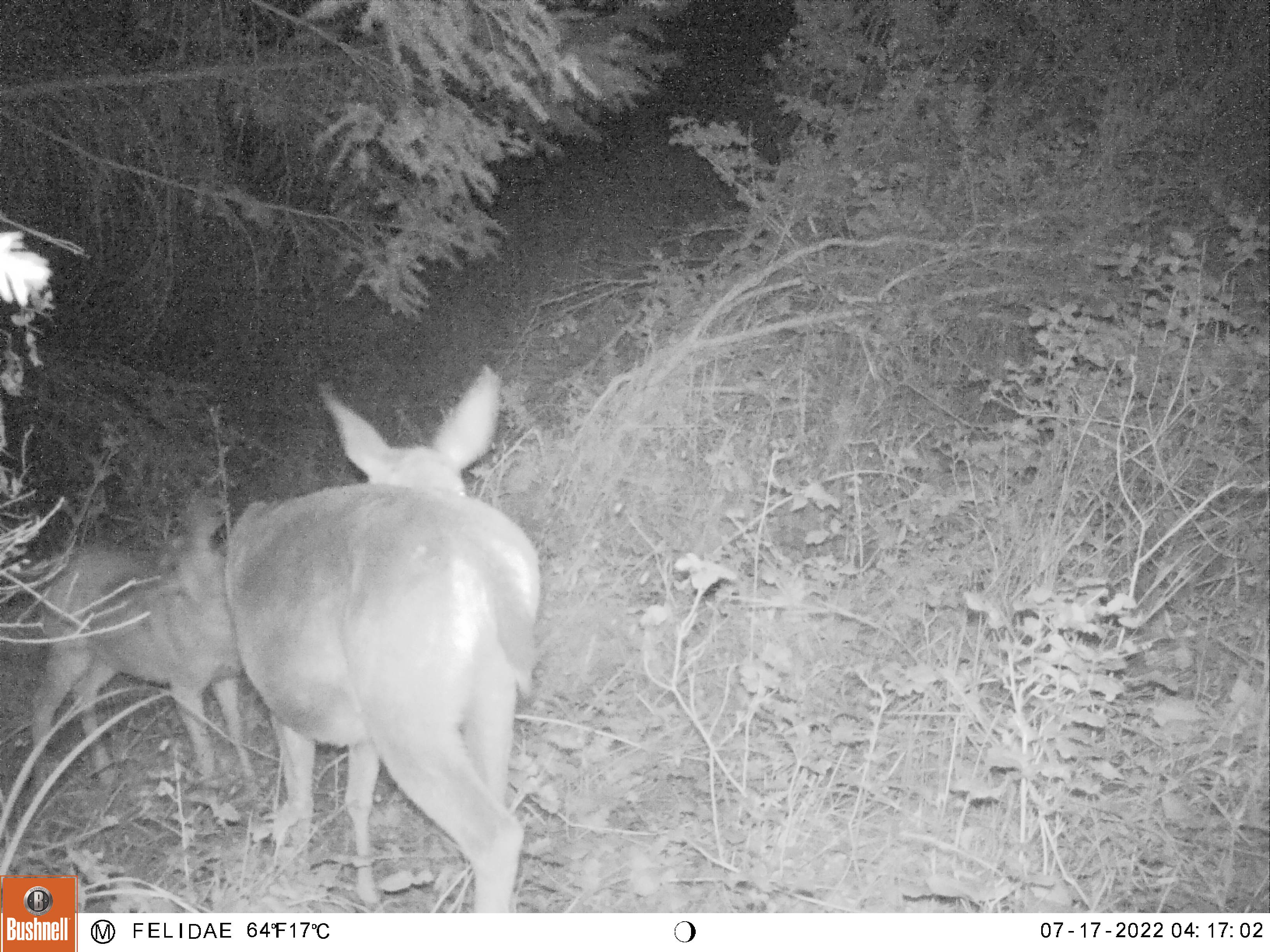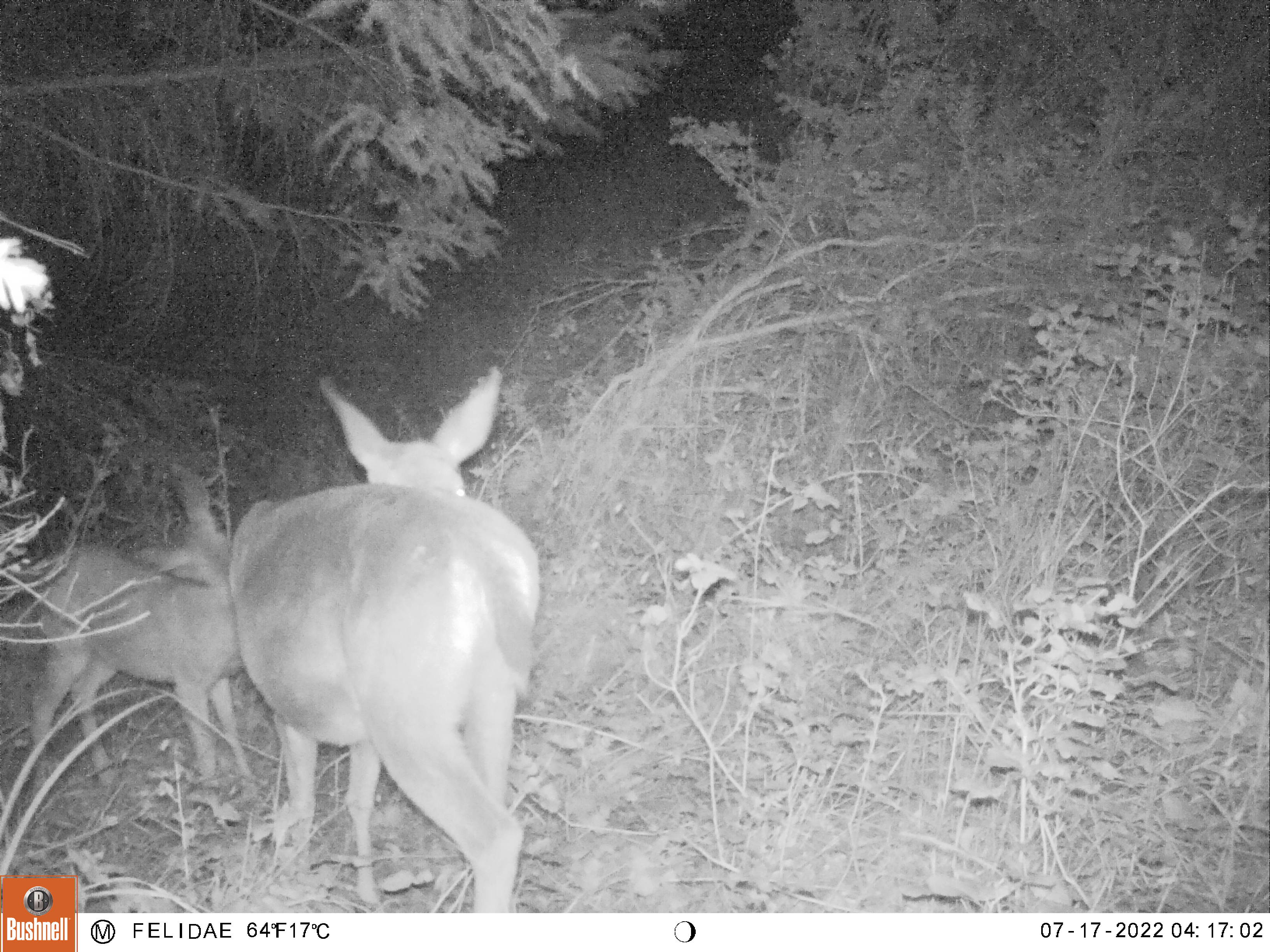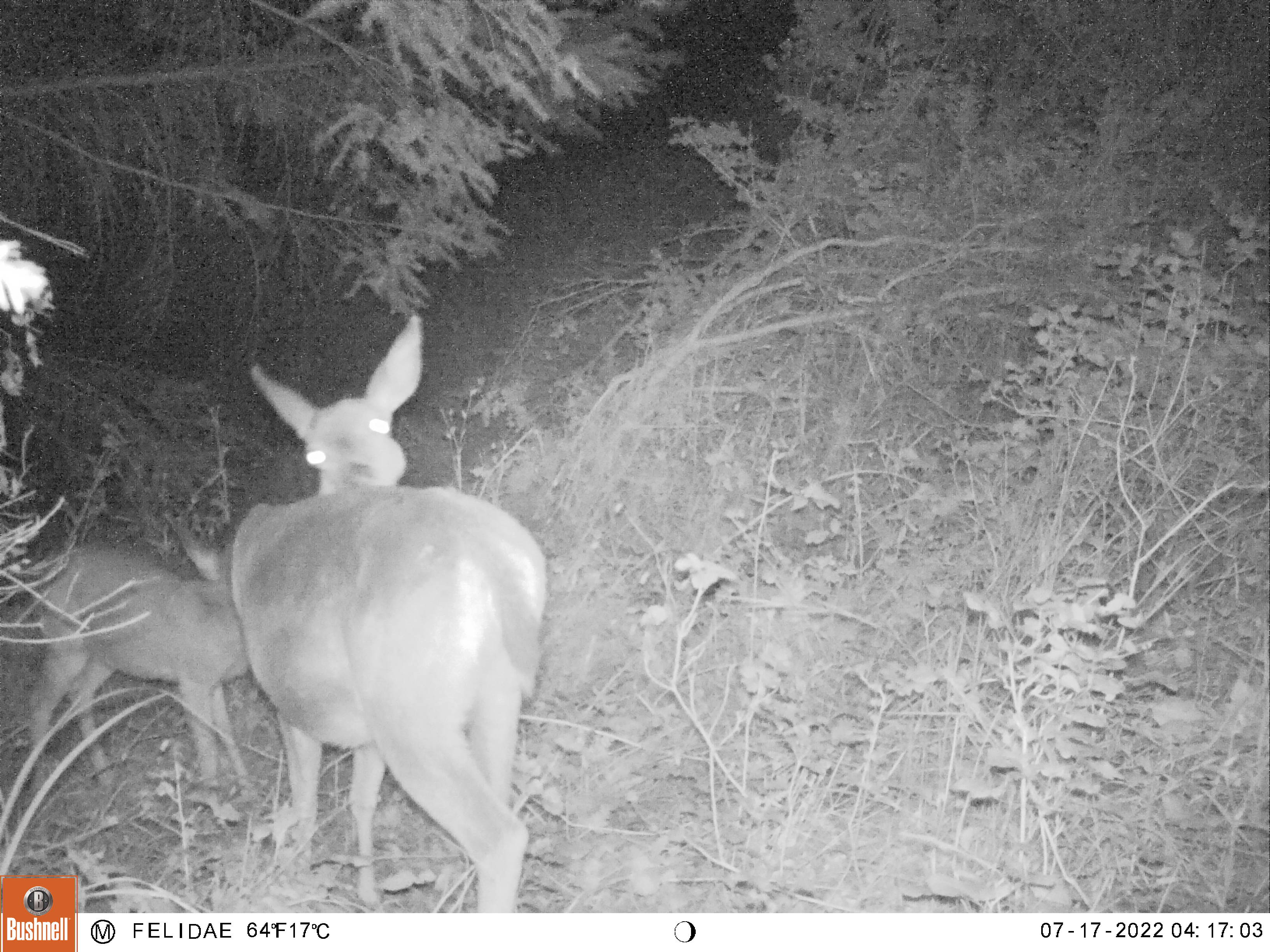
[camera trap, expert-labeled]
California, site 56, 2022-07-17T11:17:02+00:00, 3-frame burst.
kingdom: Animalia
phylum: Chordata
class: Mammalia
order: Artiodactyla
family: Cervidae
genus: Odocoileus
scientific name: Odocoileus hemionus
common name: mule deer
Mule deer (Odocoileus hemionus).